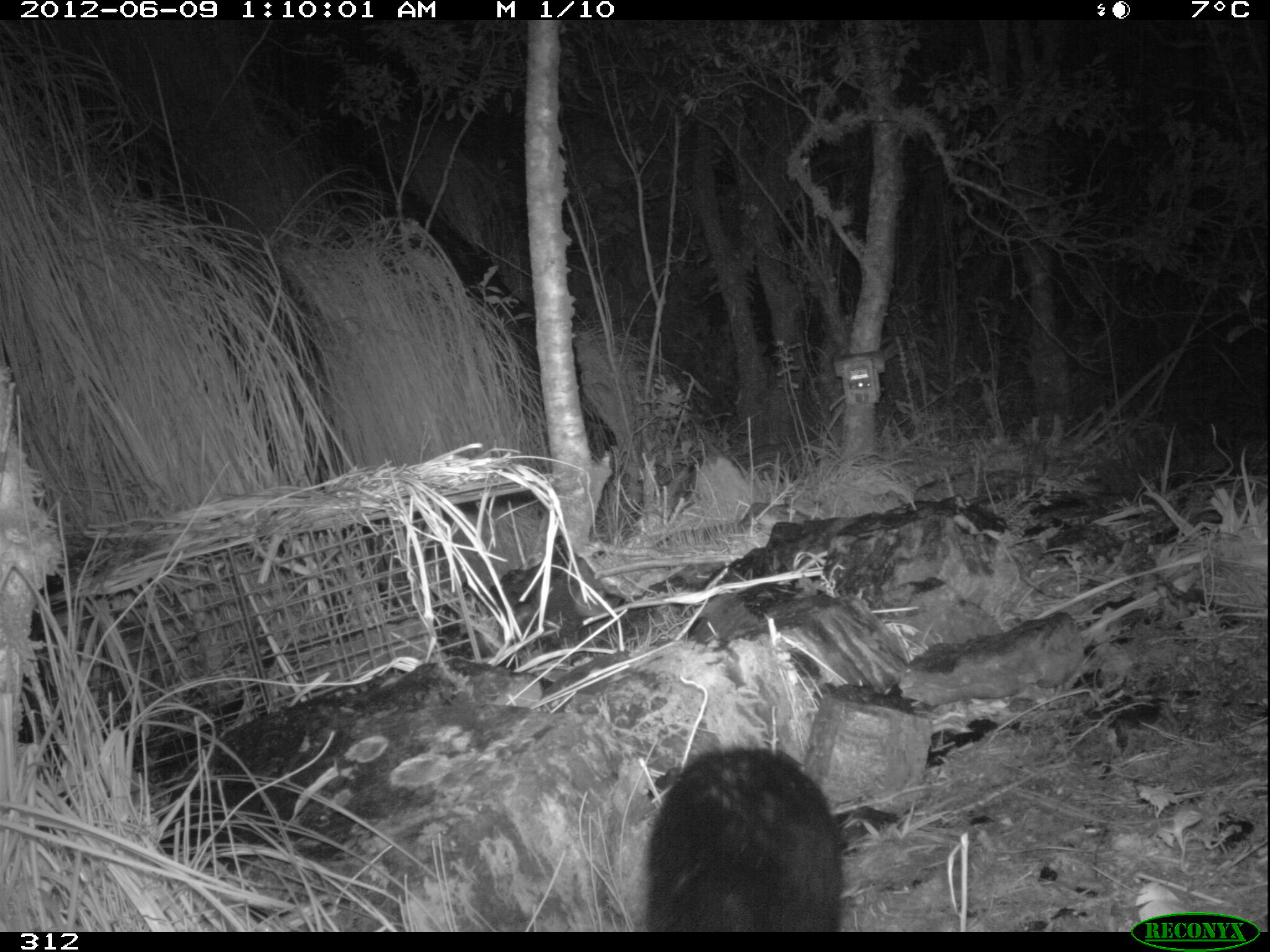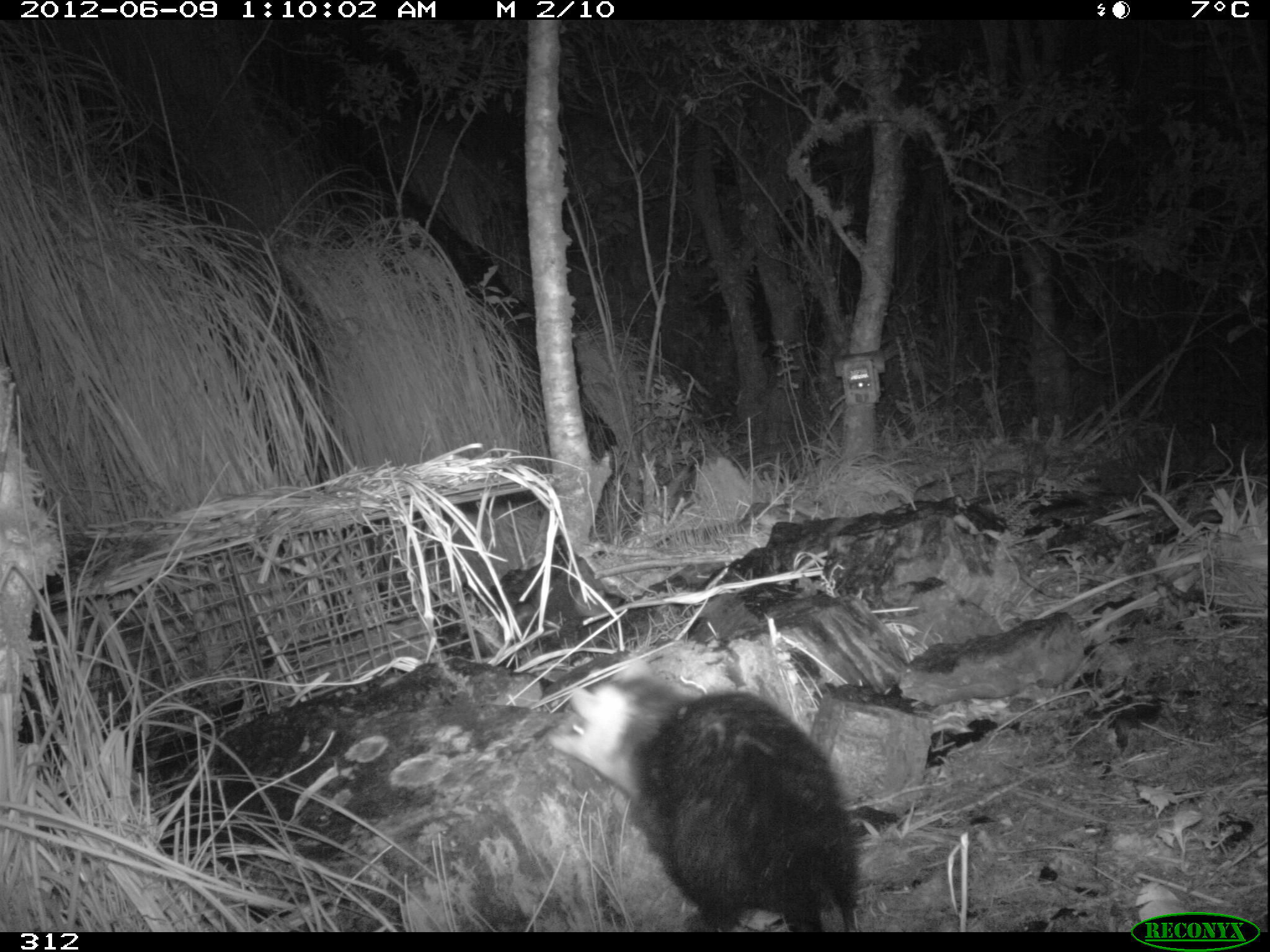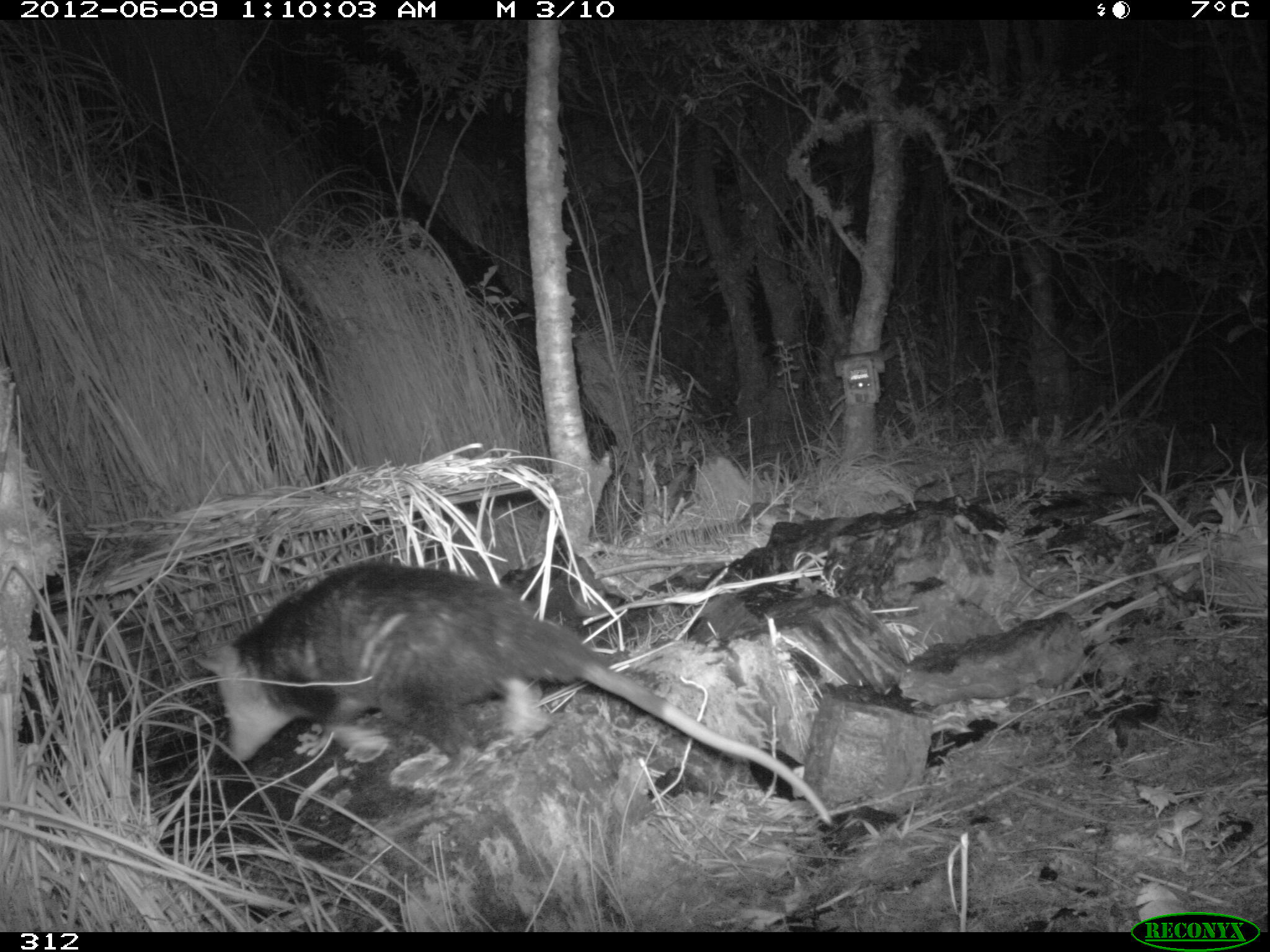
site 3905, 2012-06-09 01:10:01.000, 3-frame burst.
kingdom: Animalia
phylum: Chordata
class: Mammalia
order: Didelphimorphia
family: Didelphidae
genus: Didelphis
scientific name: Didelphis pernigra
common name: andean white-eared opossum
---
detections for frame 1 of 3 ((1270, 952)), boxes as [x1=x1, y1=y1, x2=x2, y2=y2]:
didelphis pernigra: [x1=644, y1=739, x2=843, y2=932]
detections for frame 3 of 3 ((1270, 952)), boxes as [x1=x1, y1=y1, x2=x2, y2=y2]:
didelphis pernigra: [x1=192, y1=558, x2=829, y2=825]